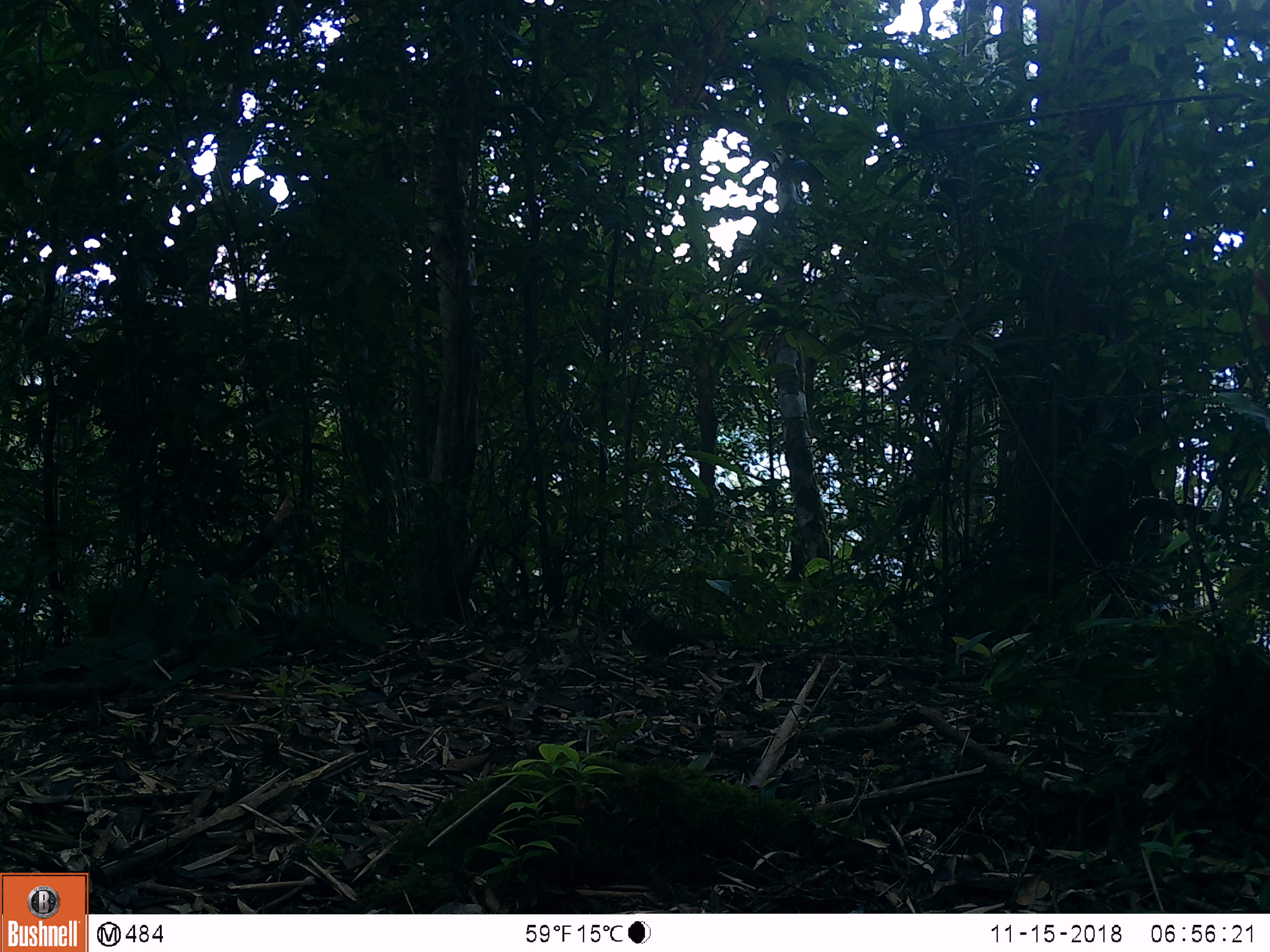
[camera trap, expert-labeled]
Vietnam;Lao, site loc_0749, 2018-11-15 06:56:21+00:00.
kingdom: Animalia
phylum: Chordata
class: Aves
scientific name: Aves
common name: bird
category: unidentified bird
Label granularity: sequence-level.